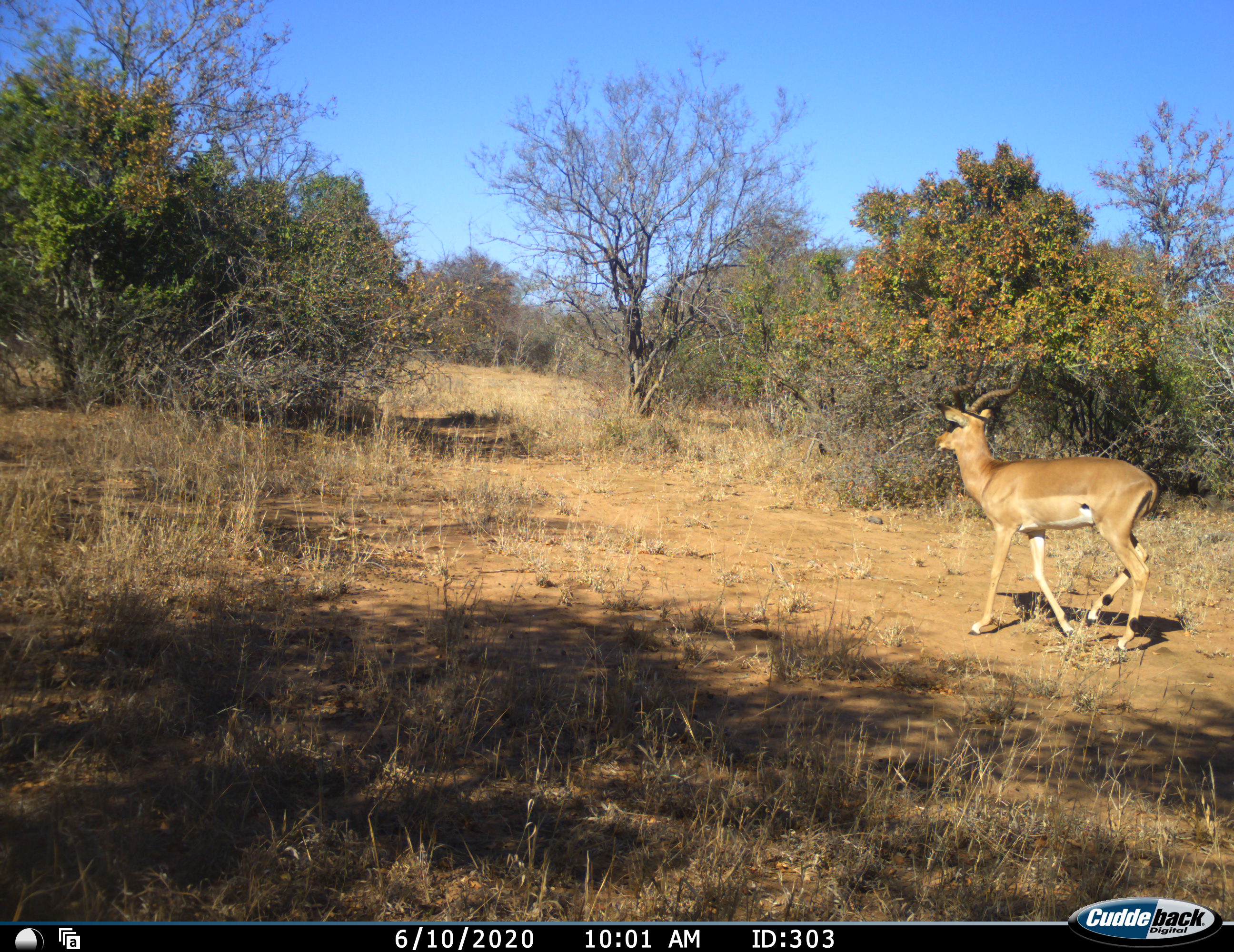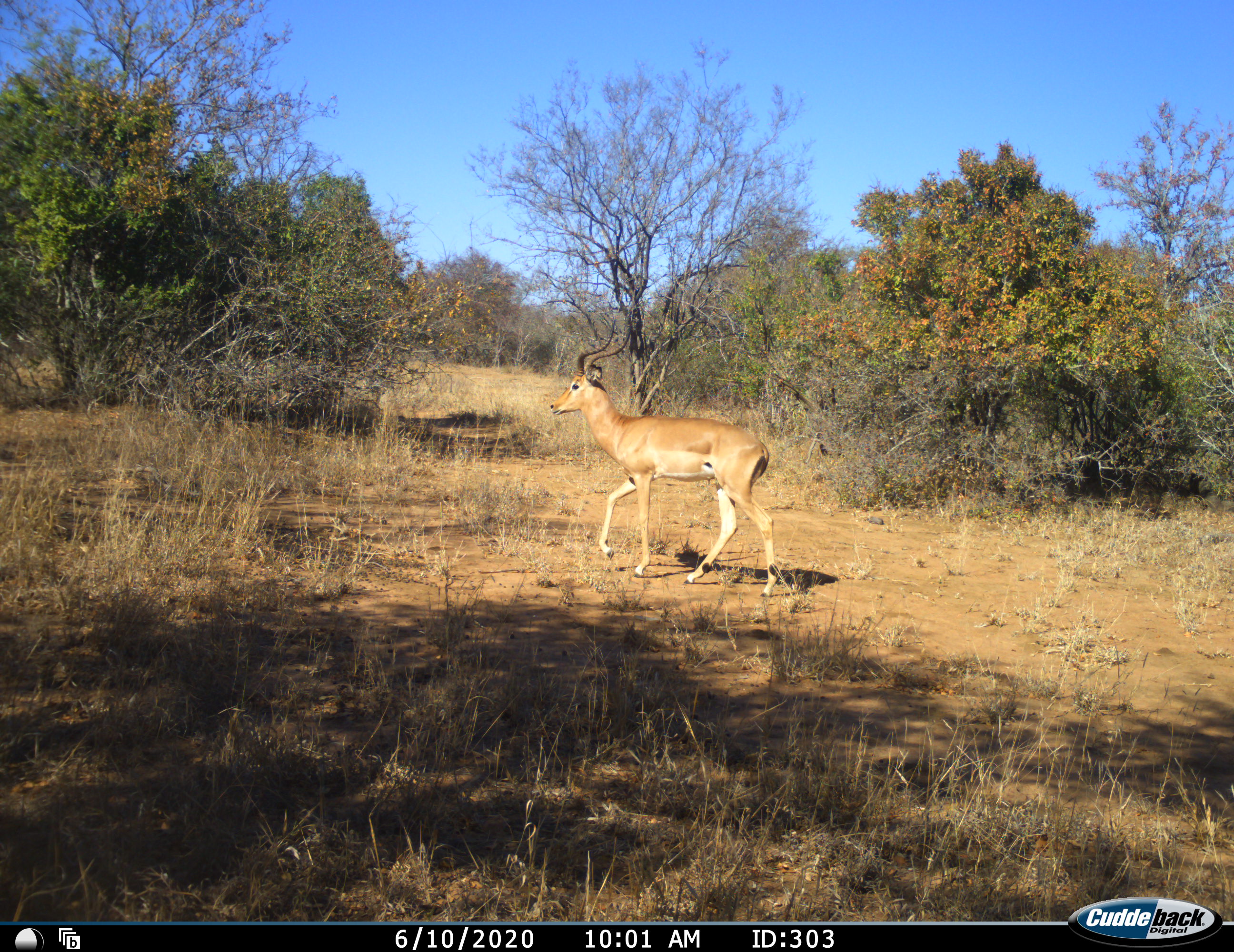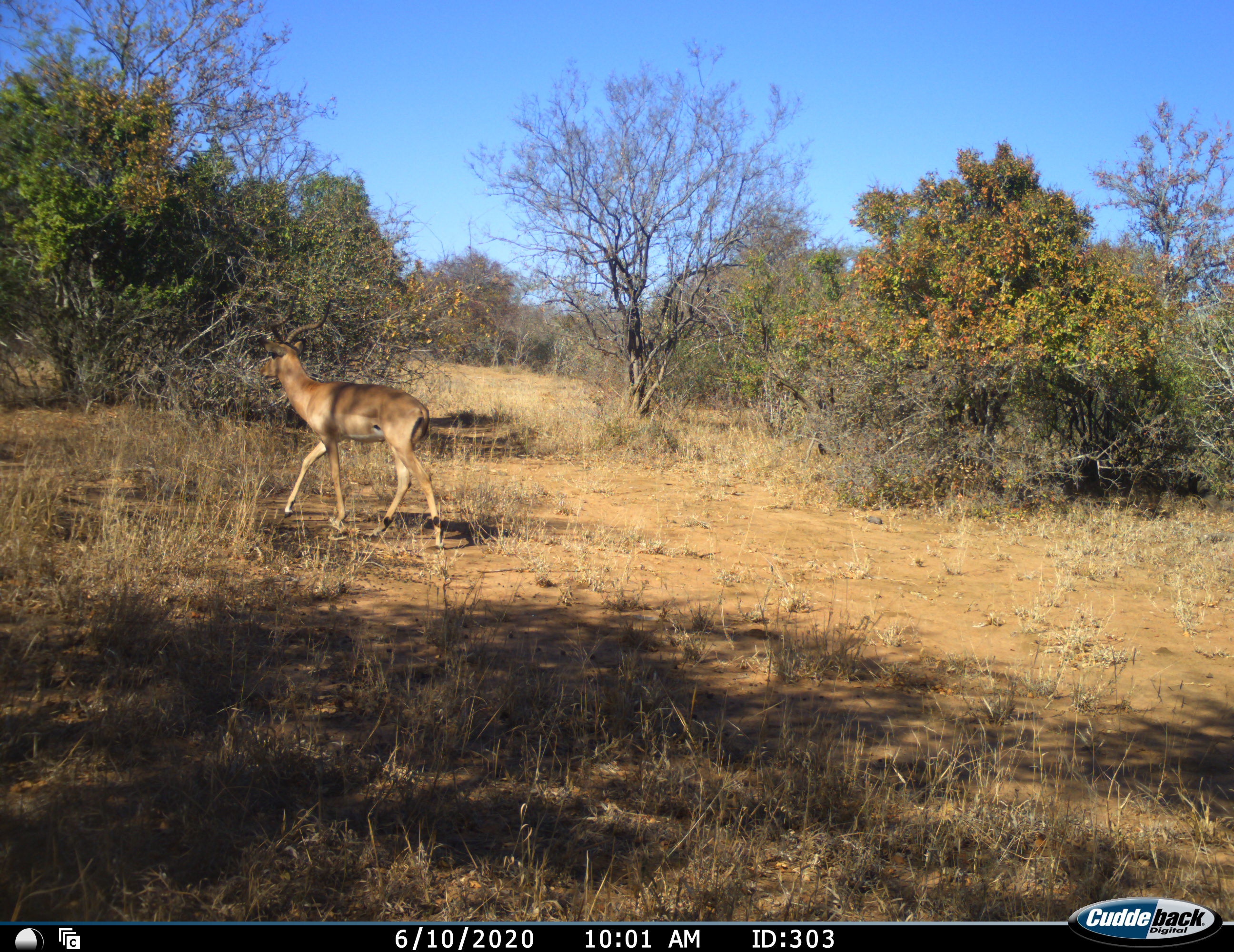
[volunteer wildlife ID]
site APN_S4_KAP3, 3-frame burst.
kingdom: Animalia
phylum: Chordata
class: Mammalia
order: Artiodactyla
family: Bovidae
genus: Aepyceros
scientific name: Aepyceros melampus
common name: impala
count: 1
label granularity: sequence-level